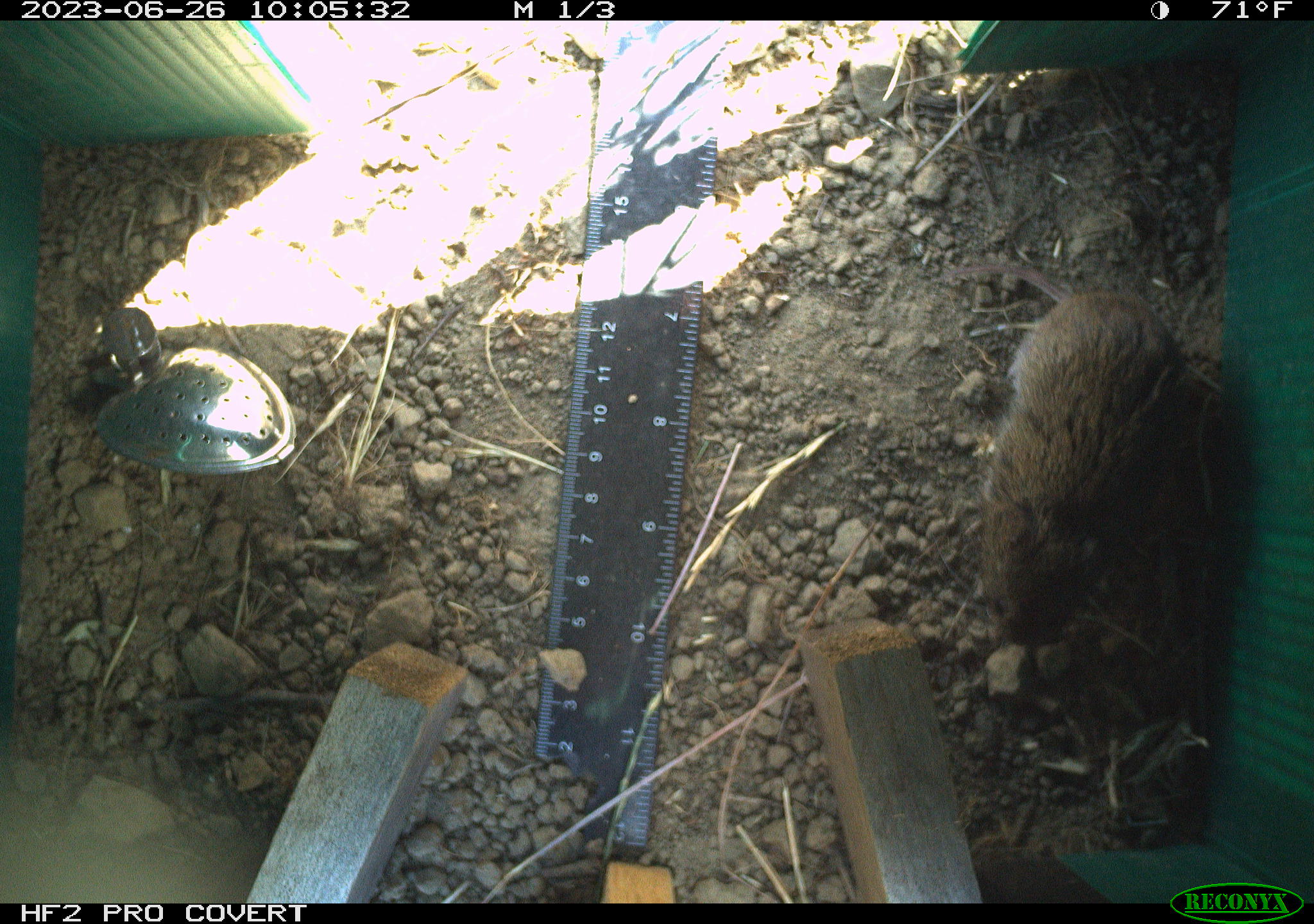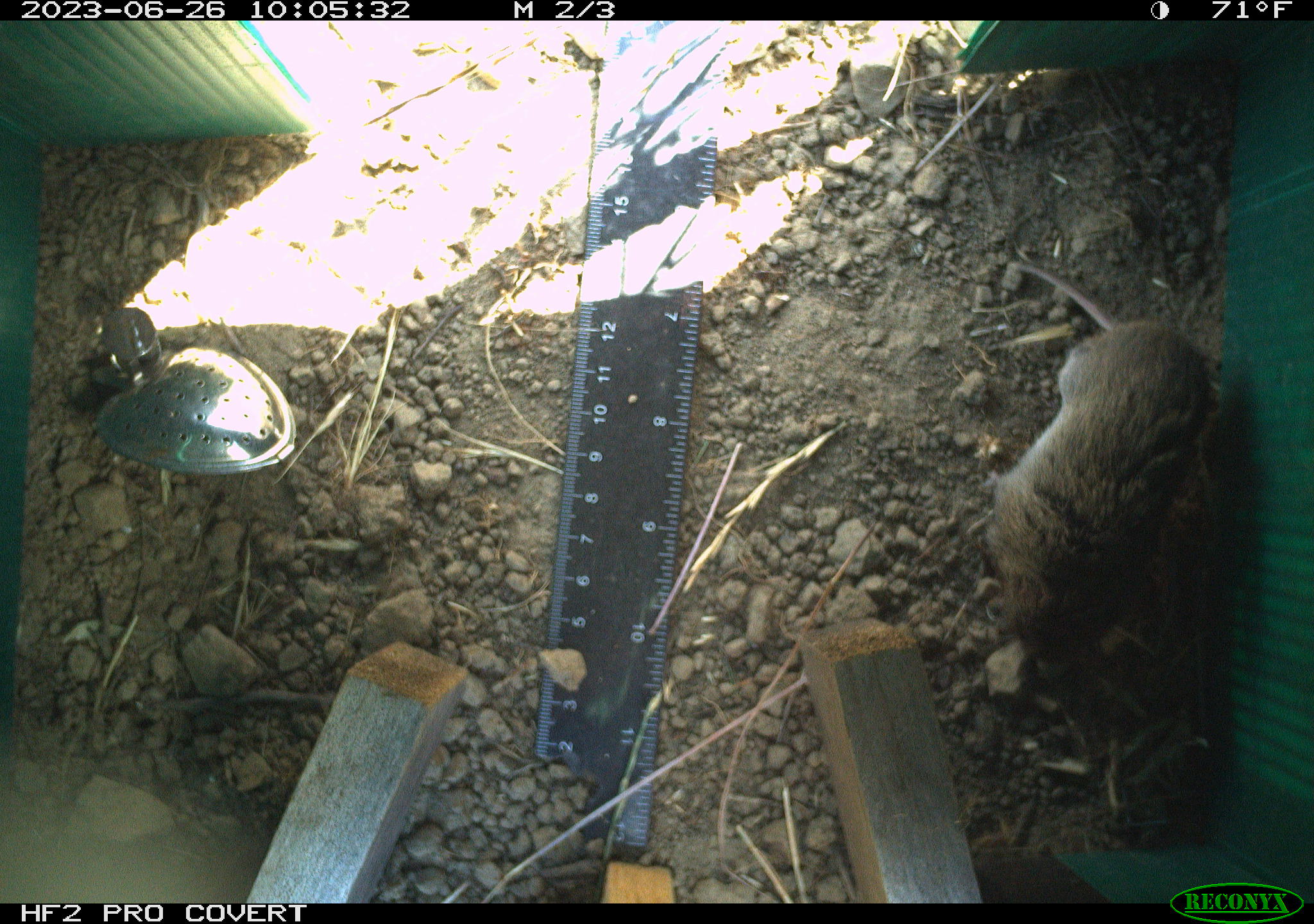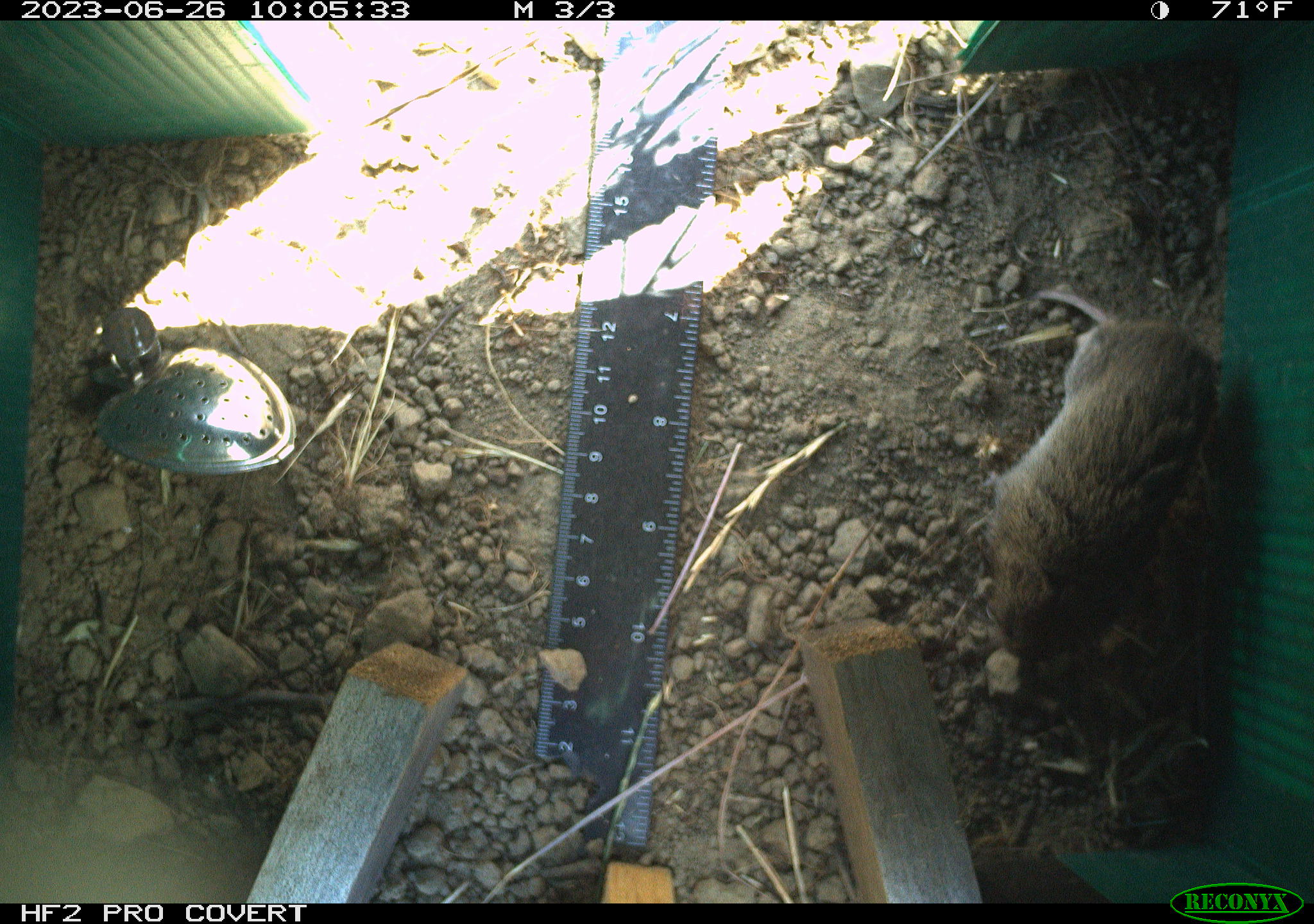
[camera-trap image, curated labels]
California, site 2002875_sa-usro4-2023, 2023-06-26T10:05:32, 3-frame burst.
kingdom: Animalia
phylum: Chordata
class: Mammalia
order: Rodentia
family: Cricetidae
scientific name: Arvicolinae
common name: voles, lemmings, and muskrats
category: arvicolinae subfamily